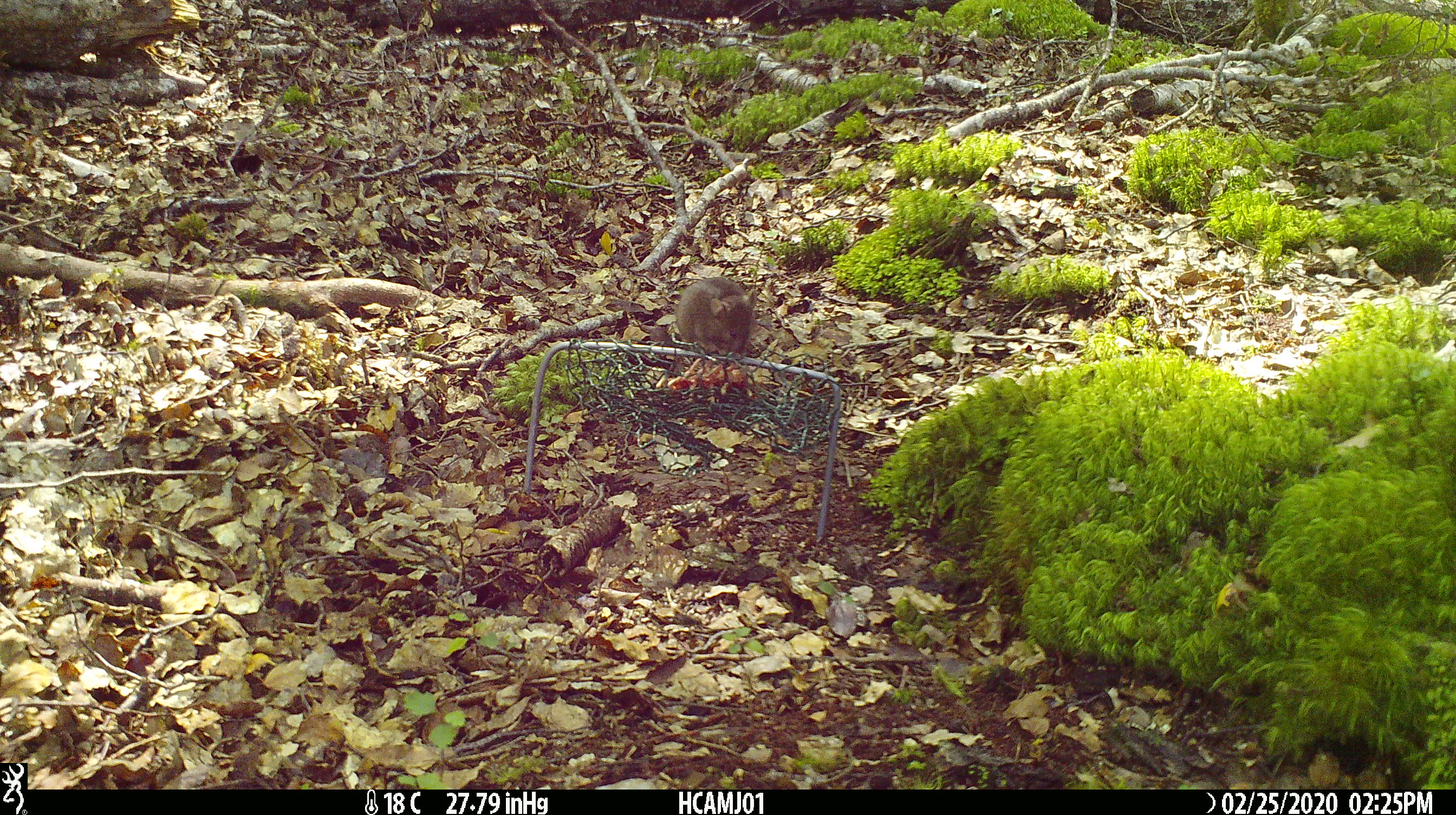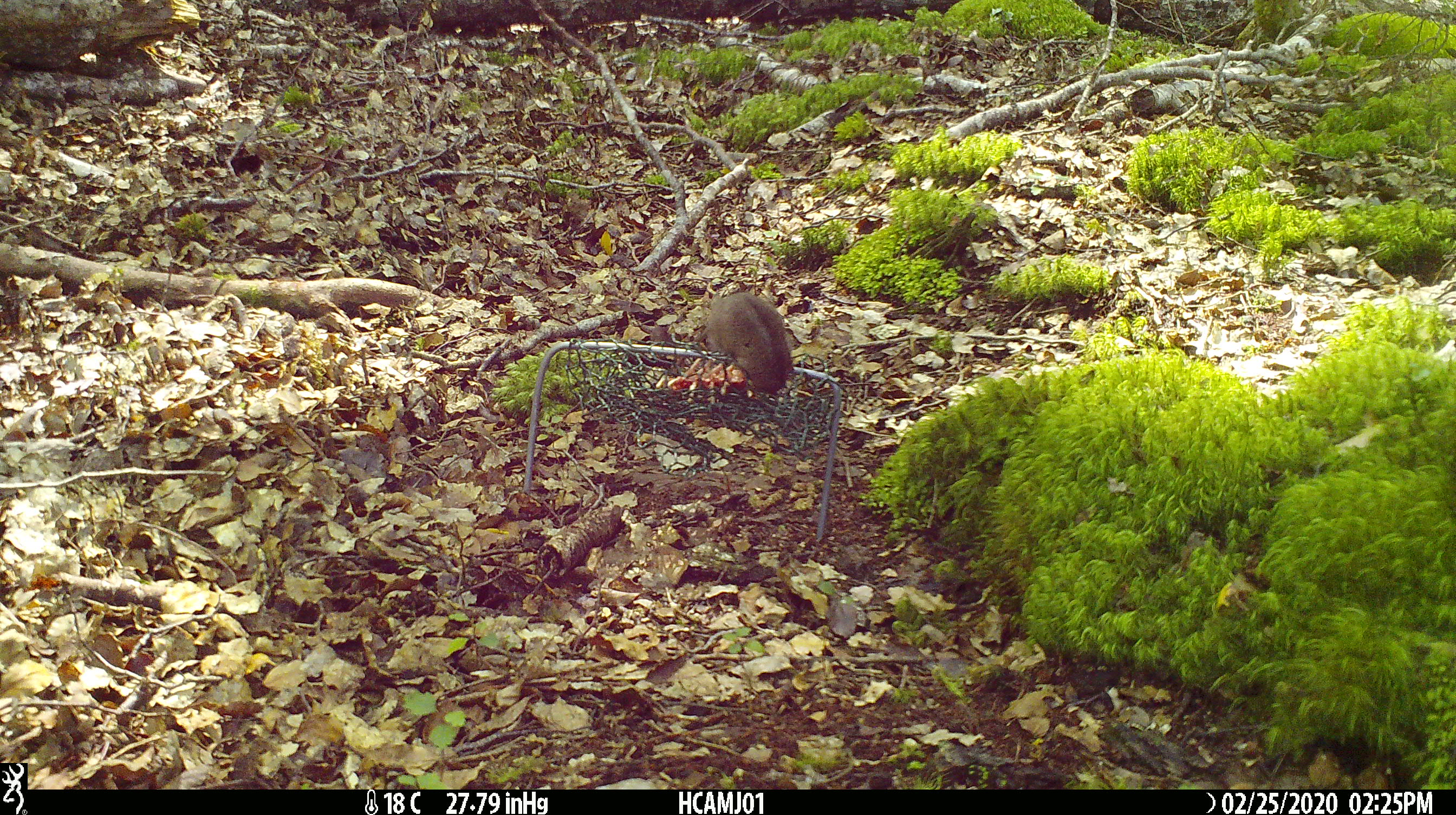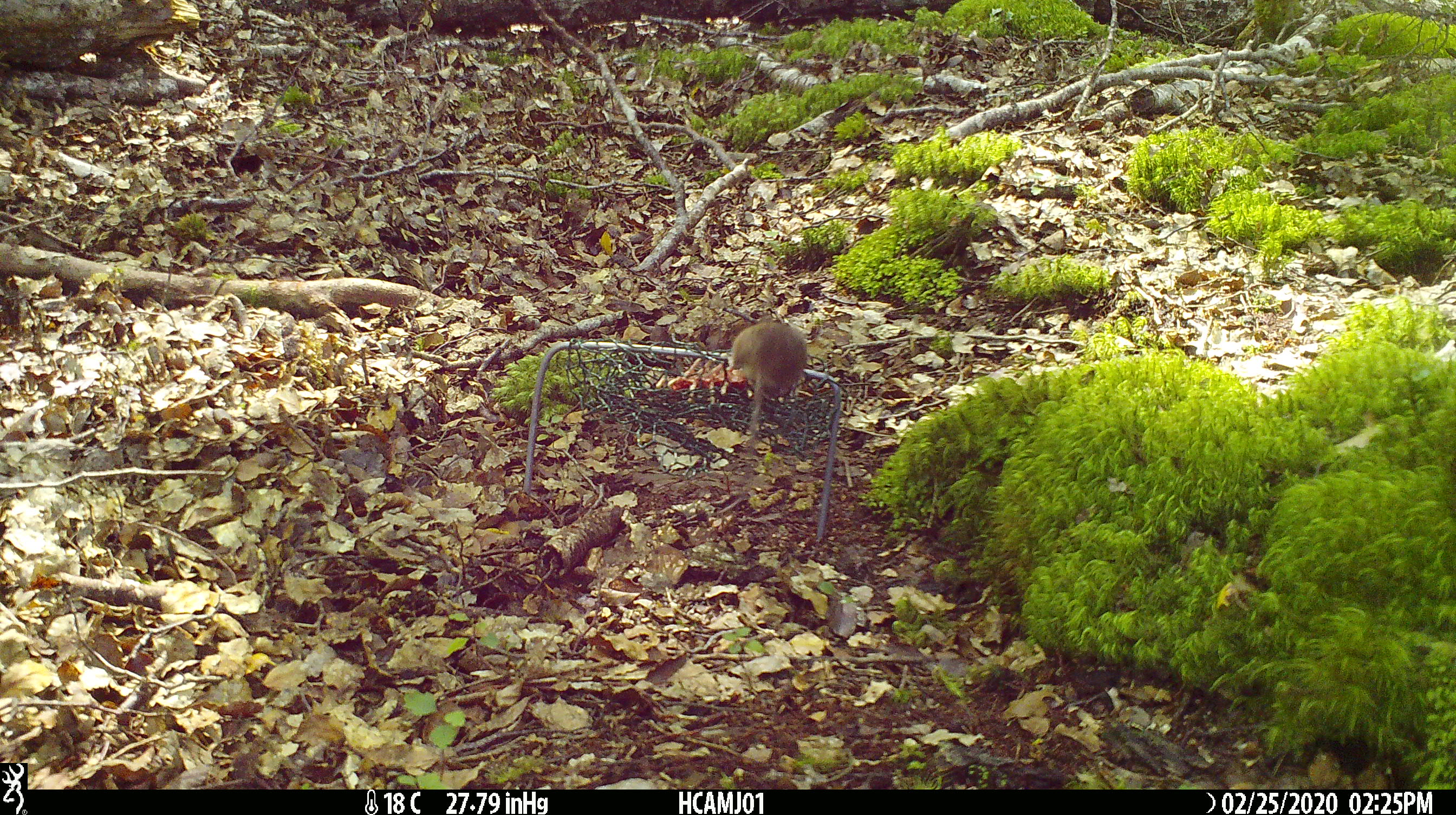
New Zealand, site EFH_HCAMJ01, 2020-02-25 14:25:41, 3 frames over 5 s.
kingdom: Animalia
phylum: Chordata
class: Mammalia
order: Rodentia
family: Muridae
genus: Mus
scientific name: Mus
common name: mouse